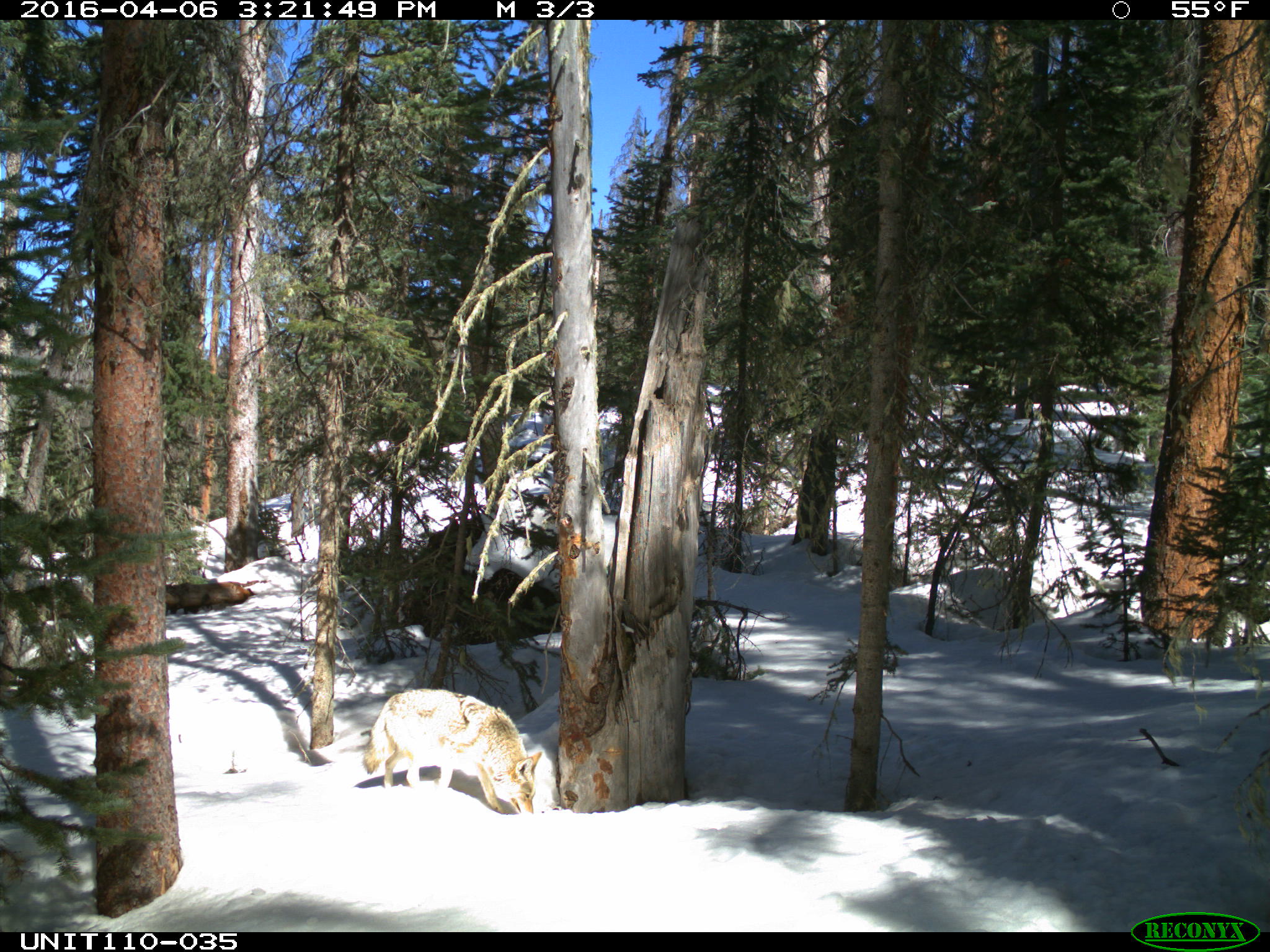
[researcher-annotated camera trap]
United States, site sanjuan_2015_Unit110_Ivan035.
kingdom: Animalia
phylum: Chordata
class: Mammalia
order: Carnivora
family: Canidae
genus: Canis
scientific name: Canis latrans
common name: coyote